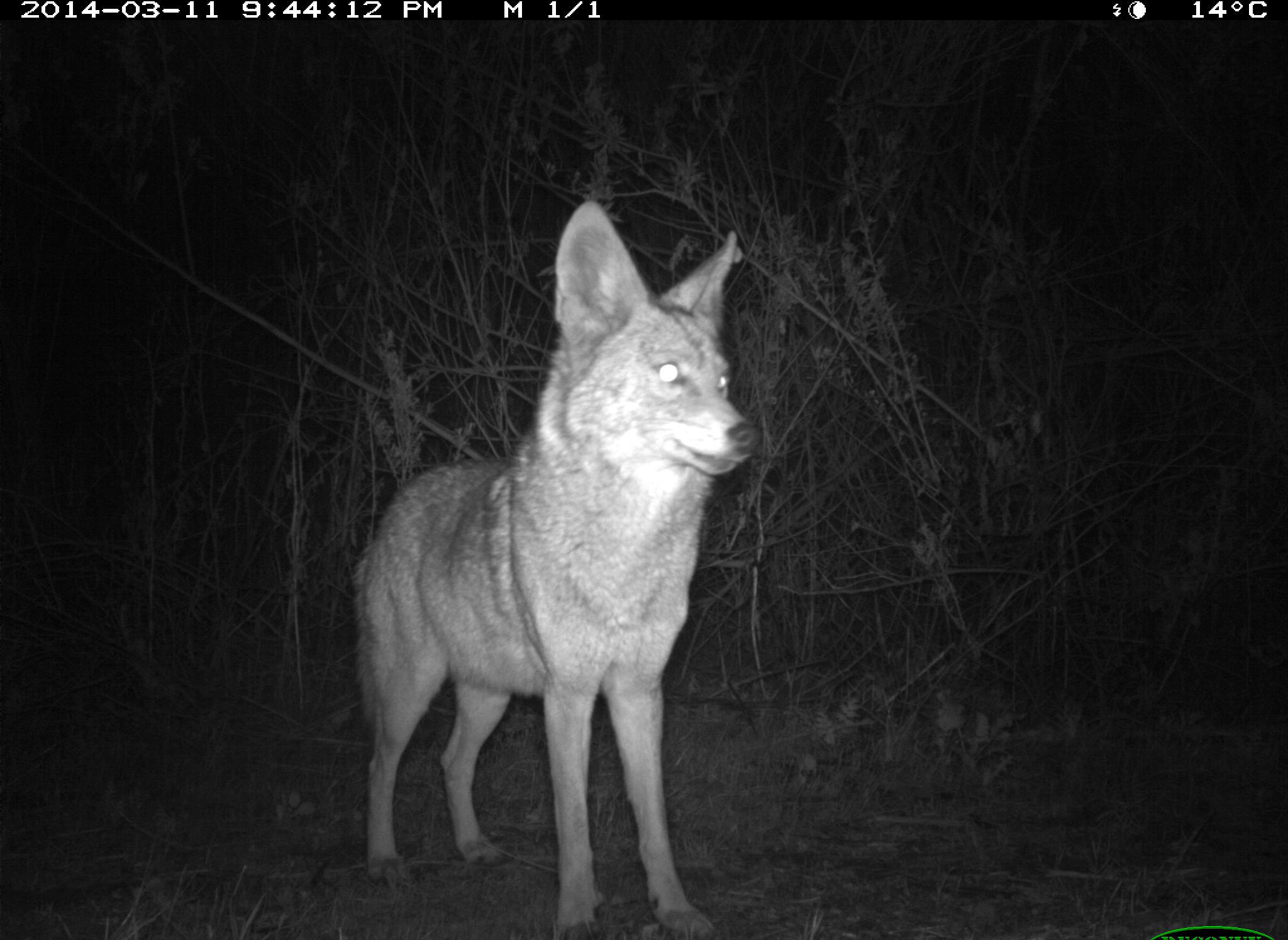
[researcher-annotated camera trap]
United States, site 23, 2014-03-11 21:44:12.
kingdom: Animalia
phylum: Chordata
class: Mammalia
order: Carnivora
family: Canidae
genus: Canis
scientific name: Canis latrans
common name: coyote